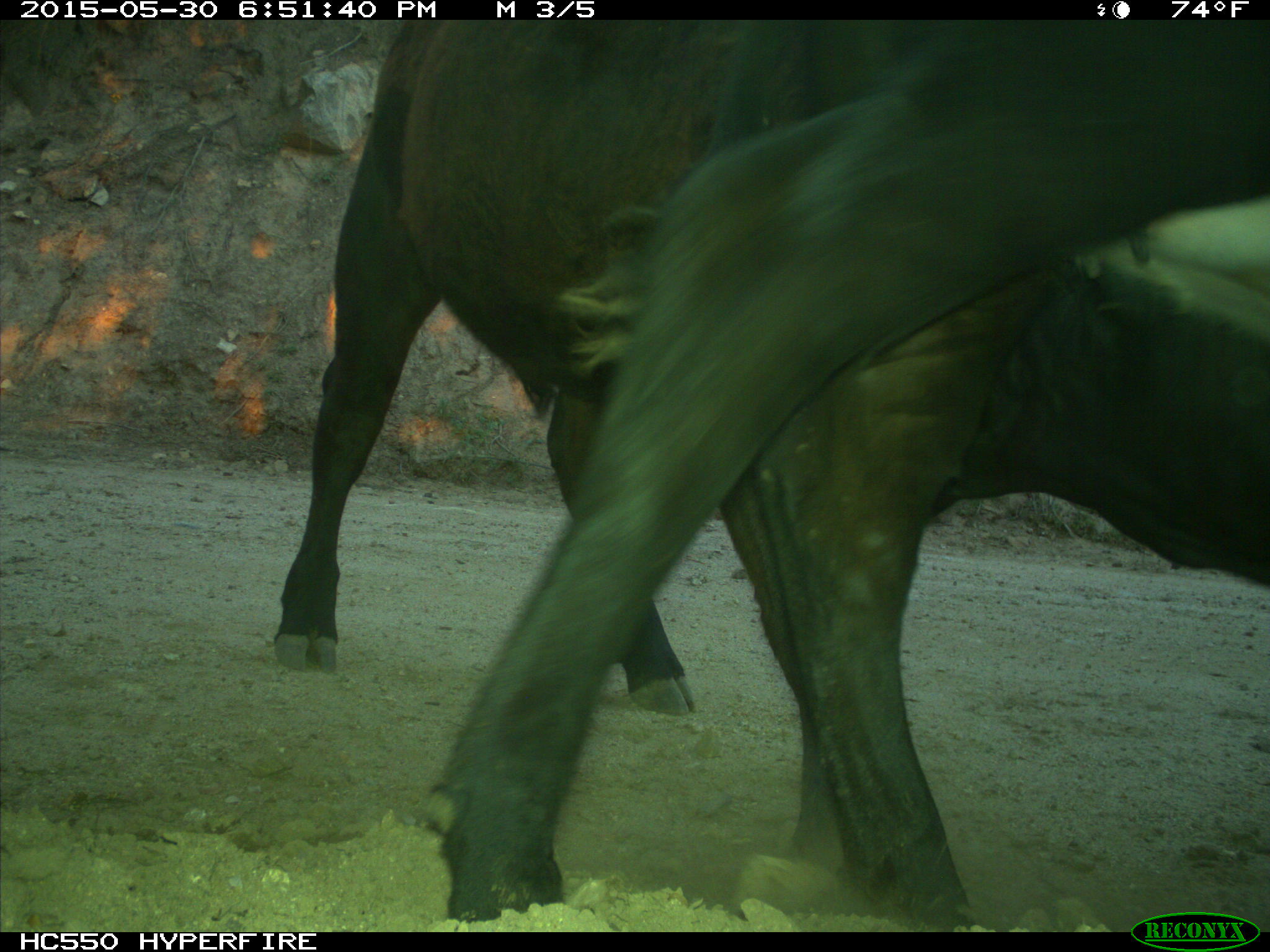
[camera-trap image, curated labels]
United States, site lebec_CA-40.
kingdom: Animalia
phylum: Chordata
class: Mammalia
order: Artiodactyla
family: Bovidae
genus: Bos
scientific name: Bos taurus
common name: domestic cow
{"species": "Bos taurus (domestic cow)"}